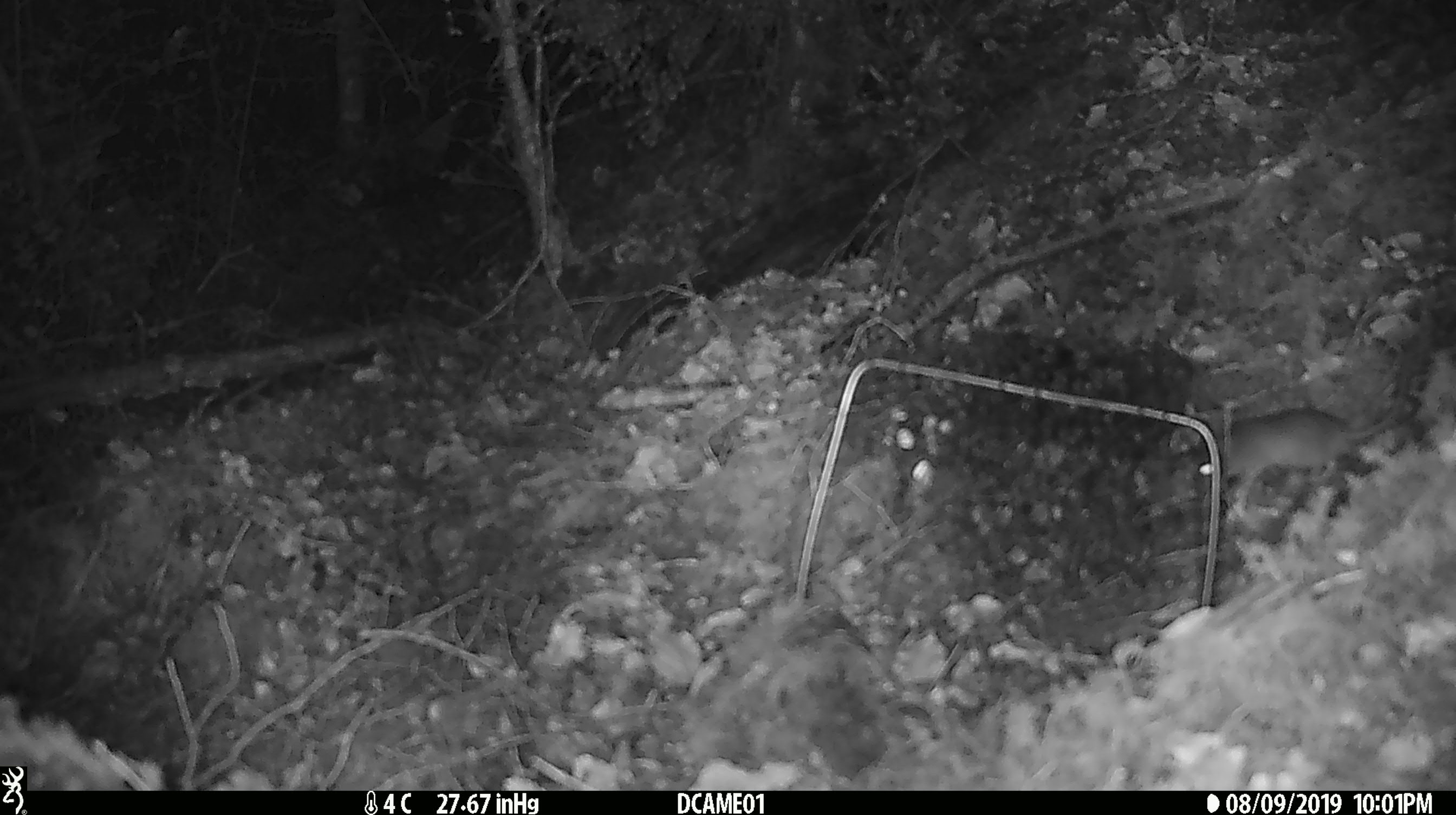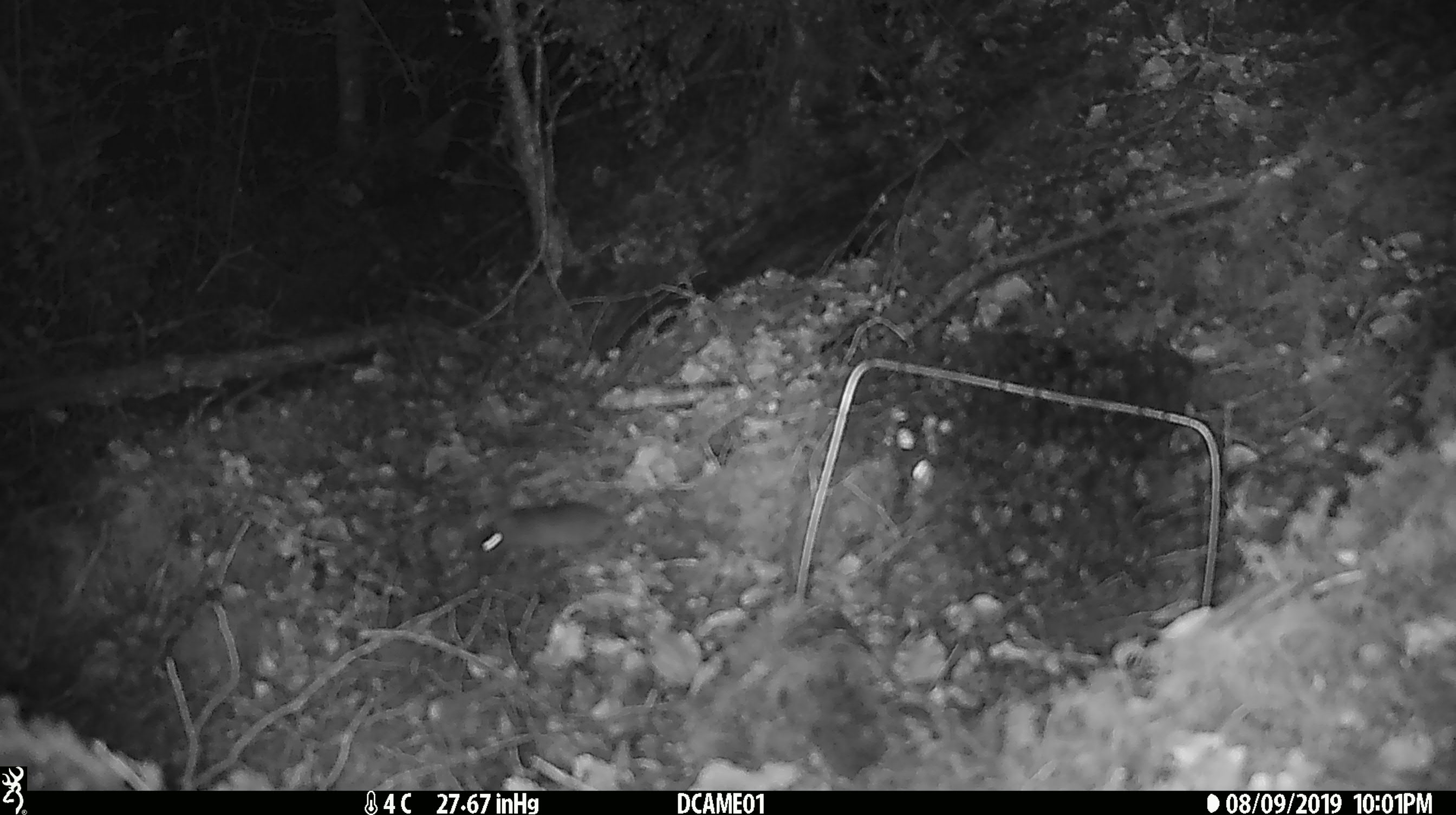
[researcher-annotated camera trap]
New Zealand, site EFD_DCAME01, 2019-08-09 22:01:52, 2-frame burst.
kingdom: Animalia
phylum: Chordata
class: Mammalia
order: Rodentia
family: Muridae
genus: Mus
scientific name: Mus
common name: mouse